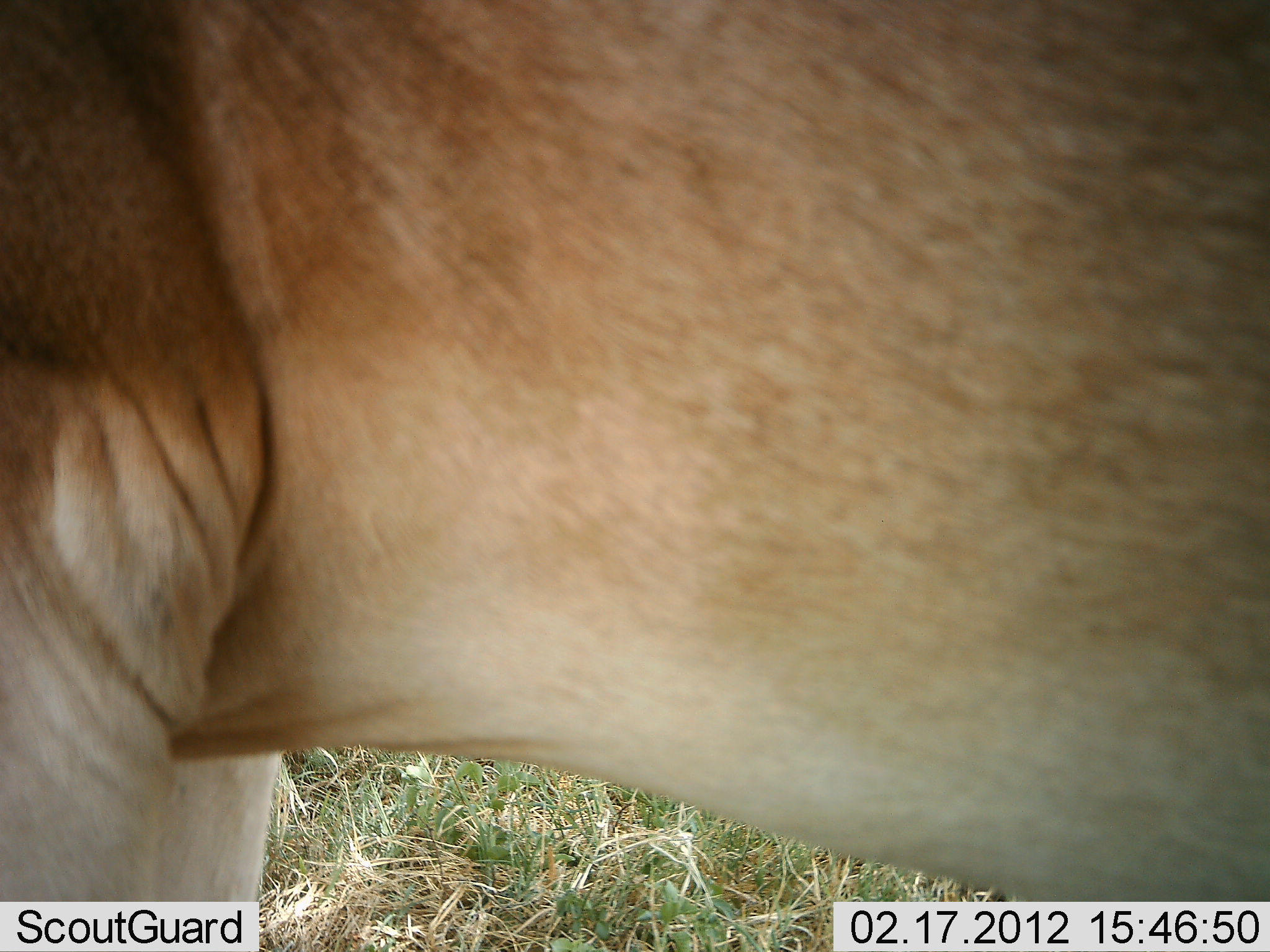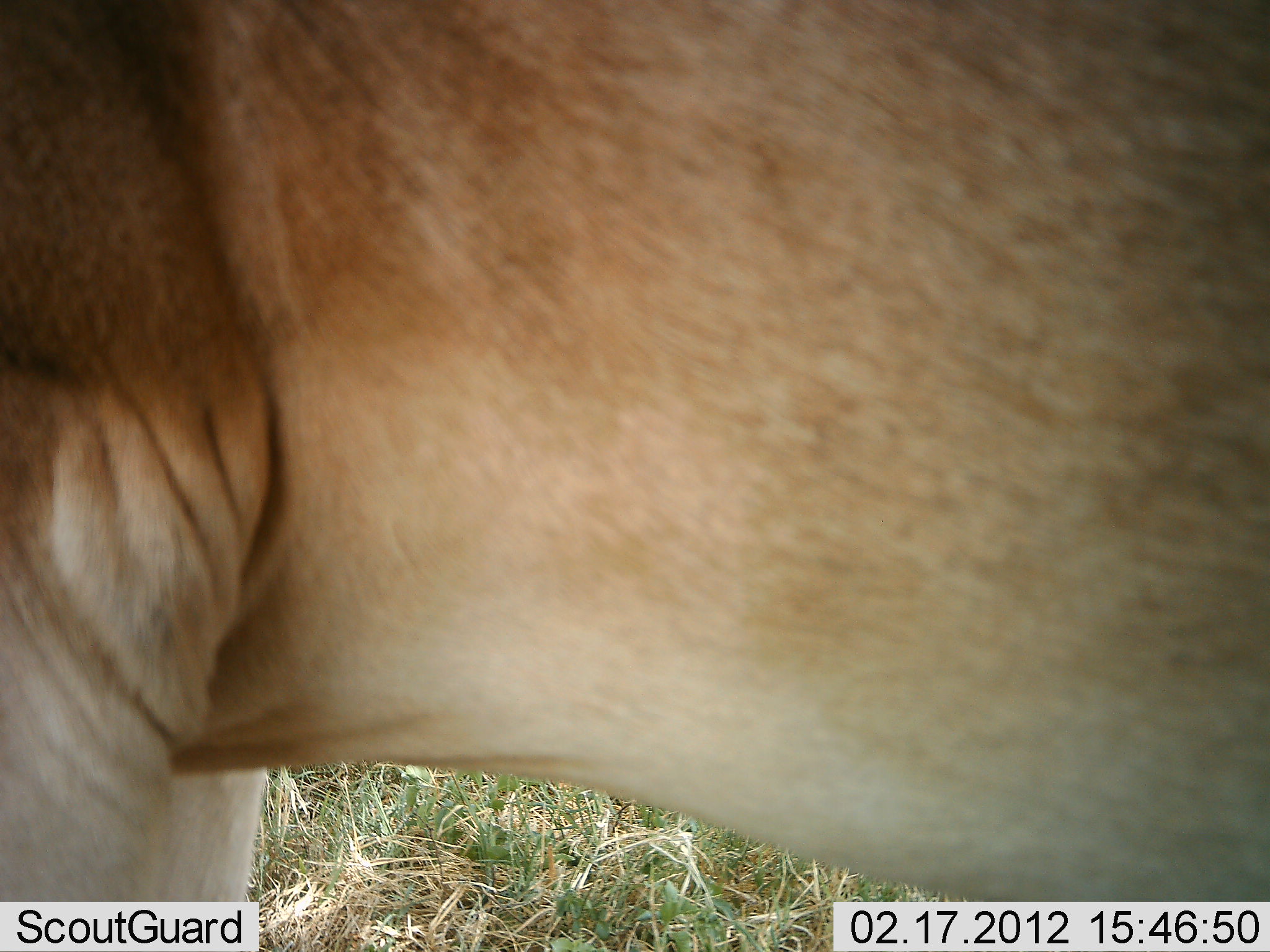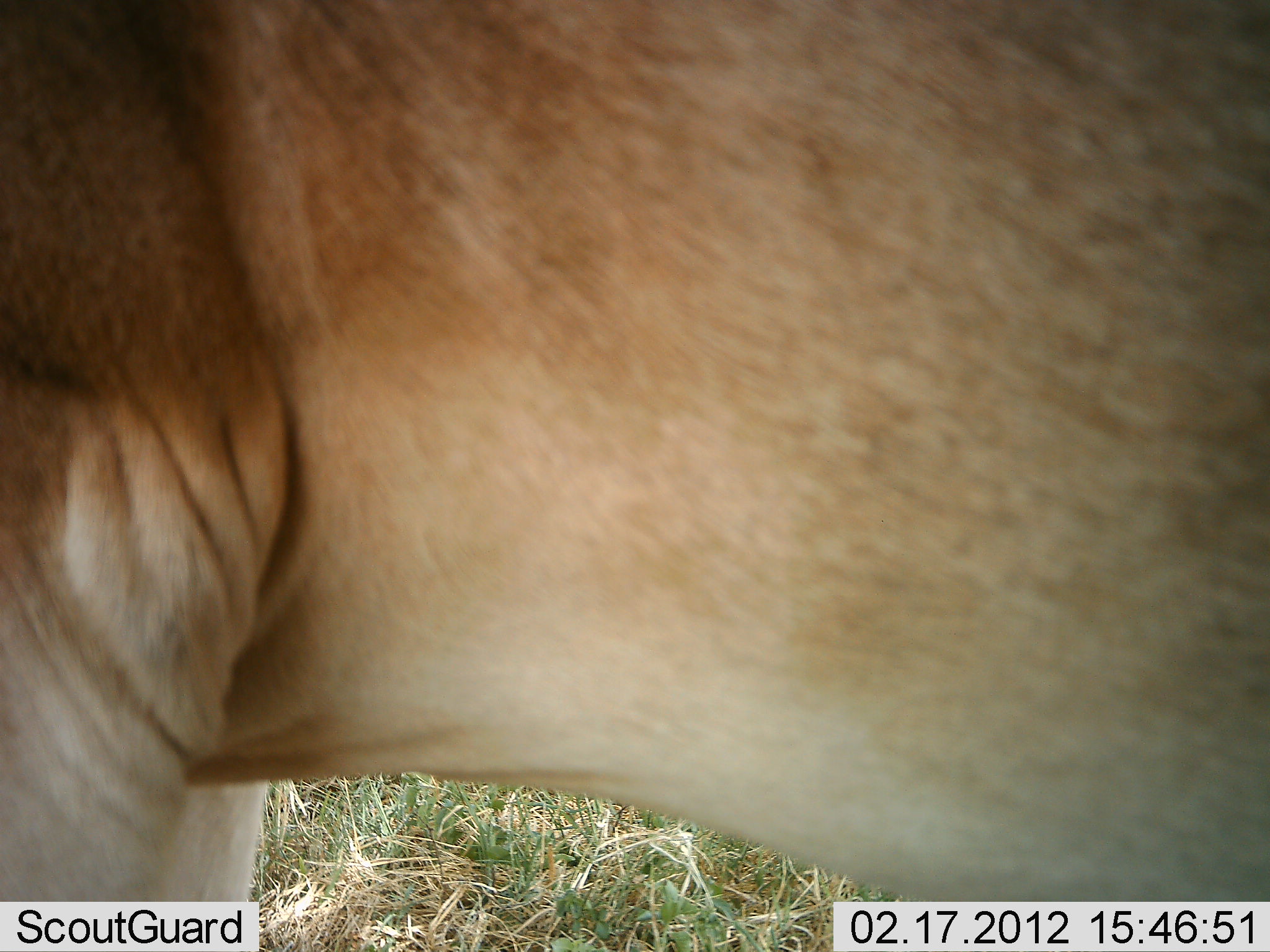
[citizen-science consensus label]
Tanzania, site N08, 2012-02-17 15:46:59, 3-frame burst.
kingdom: Animalia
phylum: Chordata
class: Mammalia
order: Artiodactyla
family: Bovidae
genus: Alcelaphus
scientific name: Alcelaphus buselaphus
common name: hartebeest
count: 1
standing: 100%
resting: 0%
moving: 0%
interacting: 0%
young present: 0%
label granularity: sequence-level